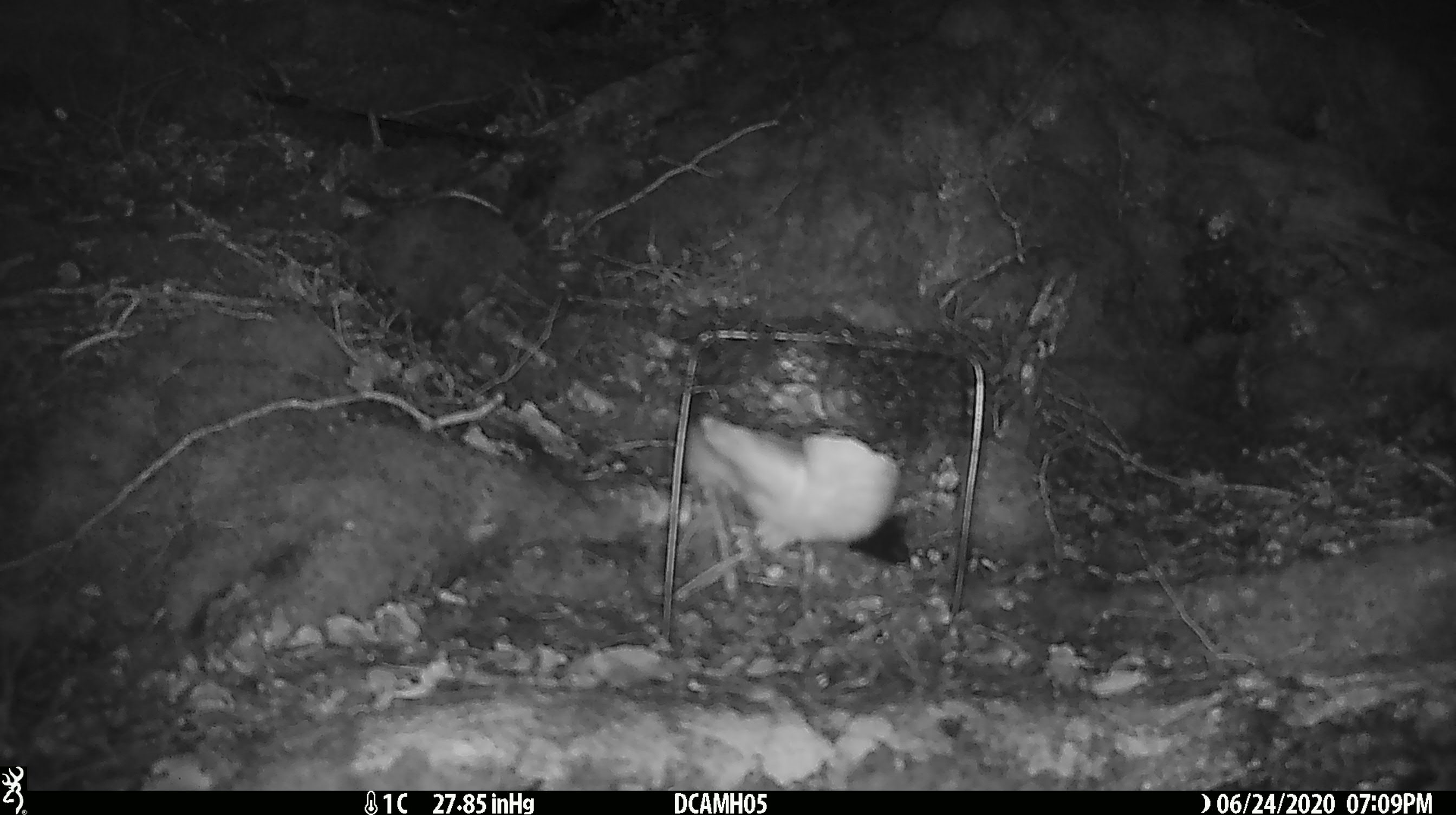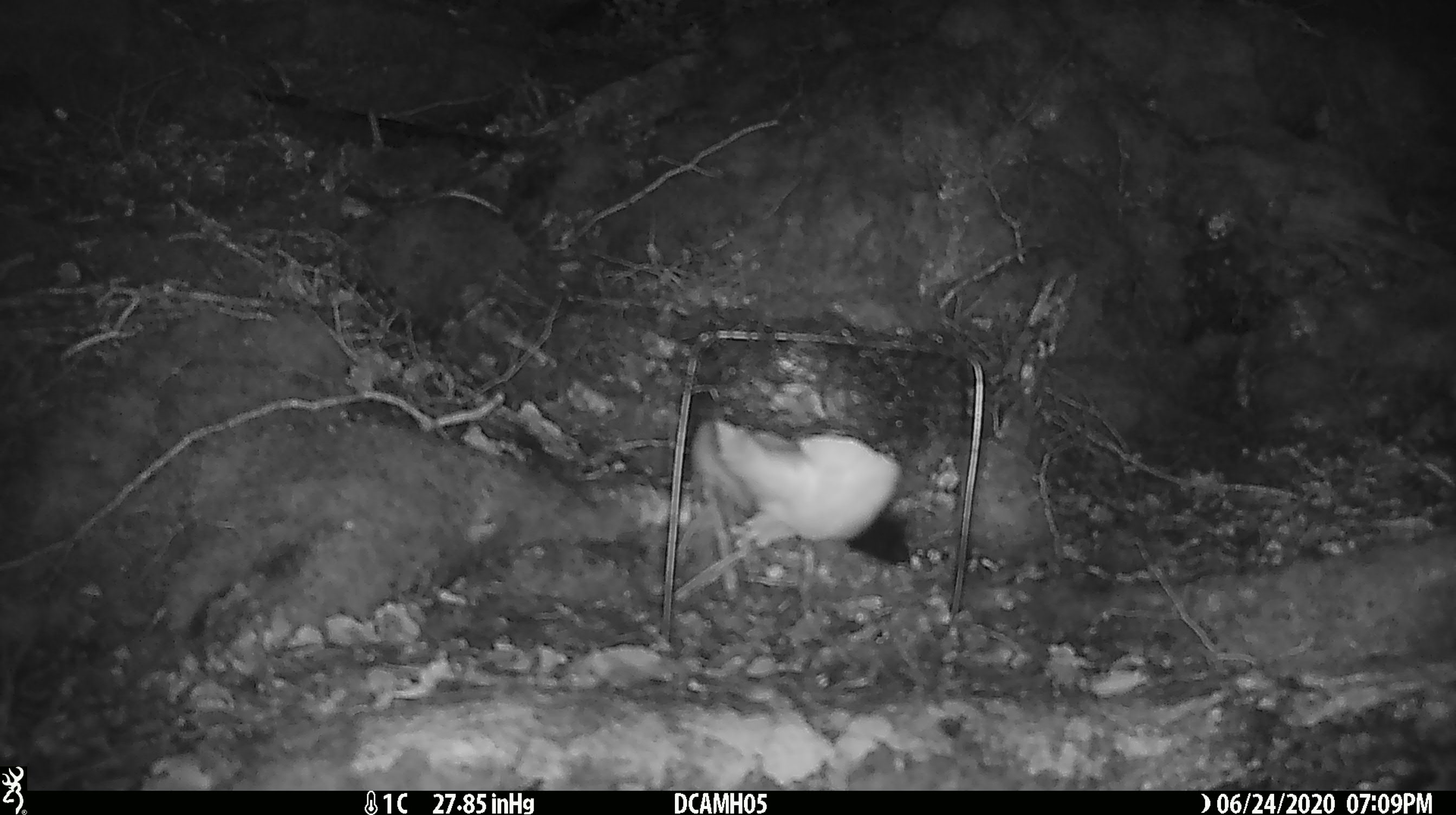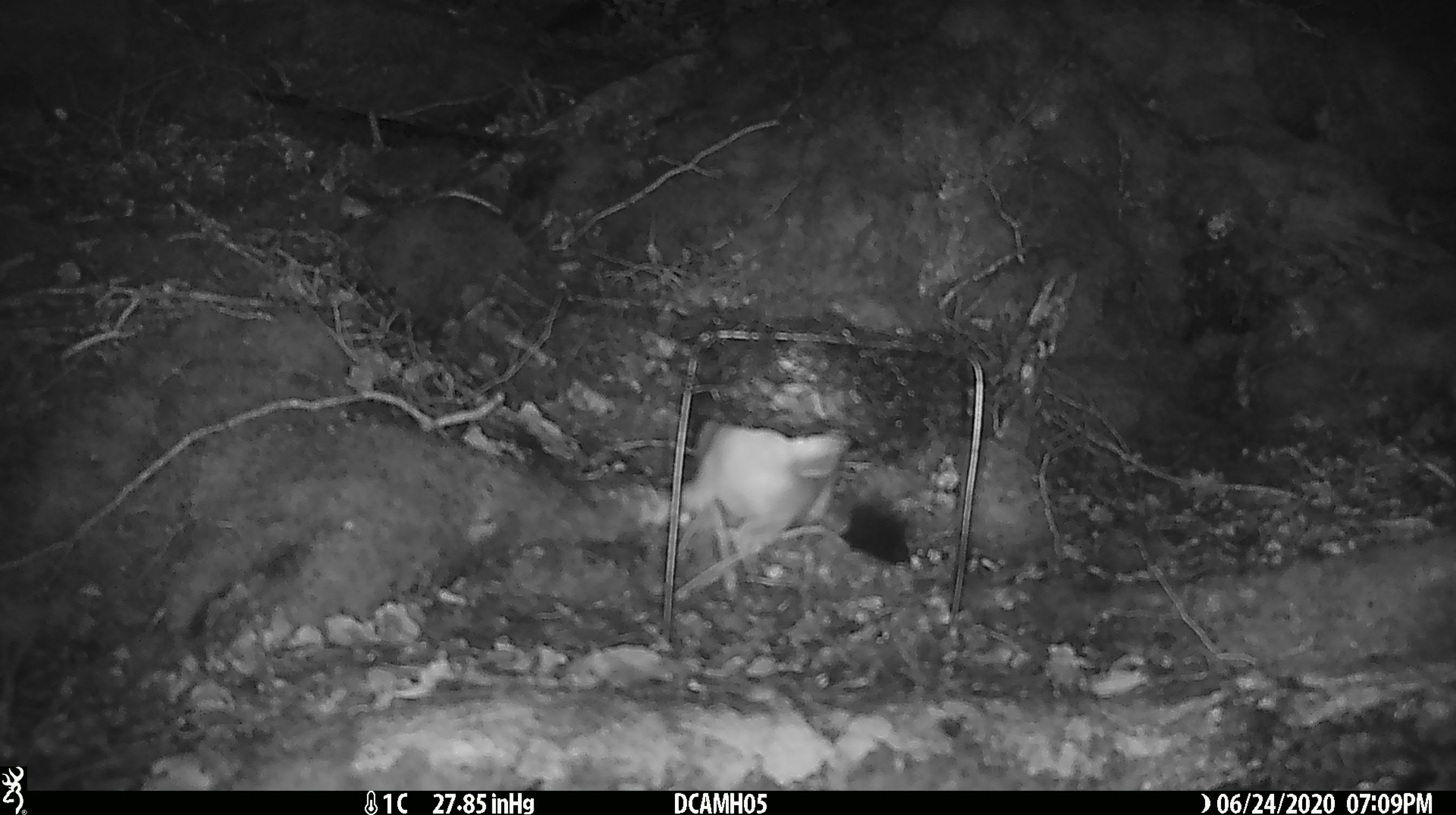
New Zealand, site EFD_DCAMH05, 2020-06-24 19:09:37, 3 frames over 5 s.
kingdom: Animalia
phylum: Chordata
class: Mammalia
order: Carnivora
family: Mustelidae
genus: Mustela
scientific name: Mustela erminea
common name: stoat